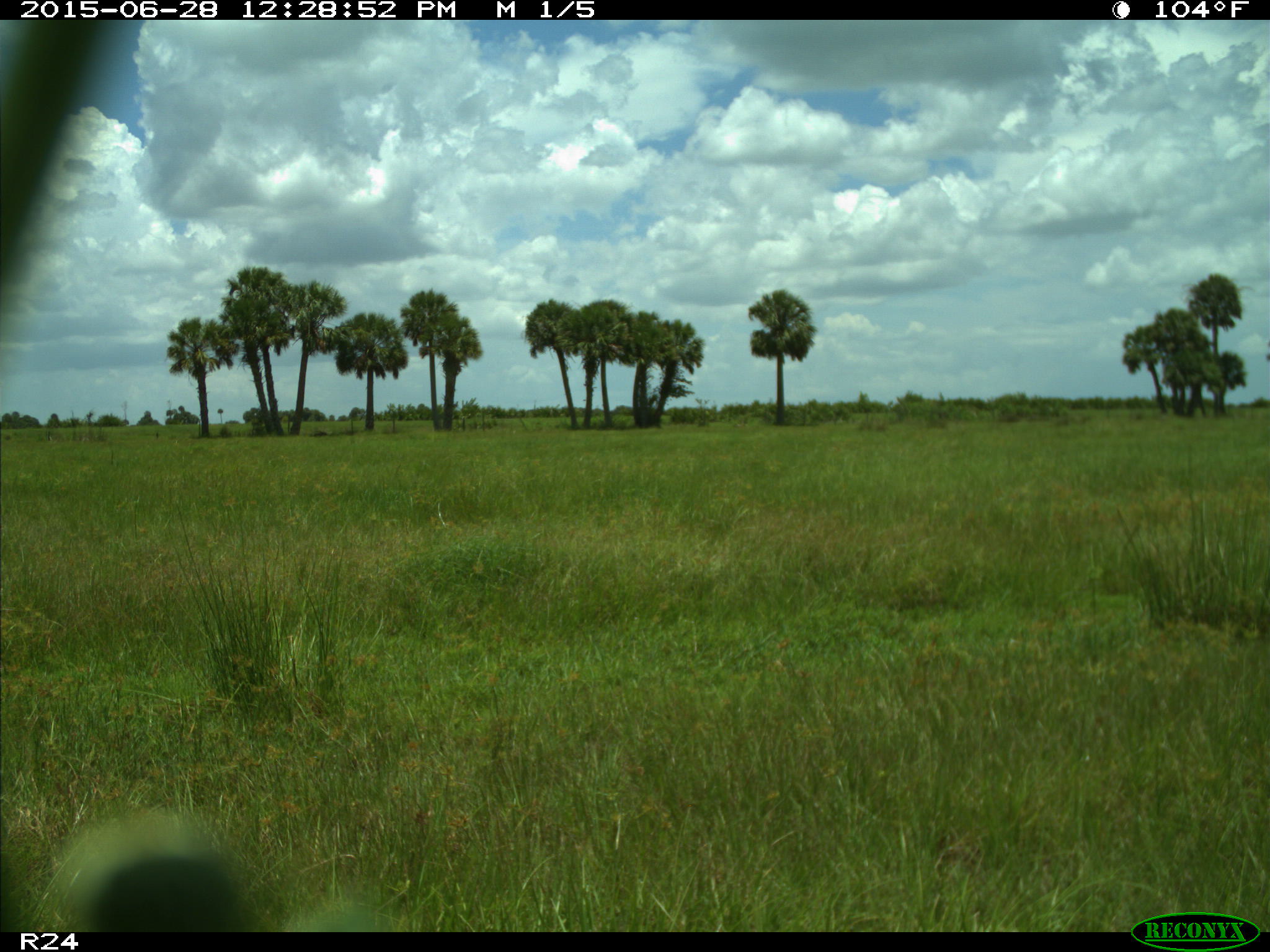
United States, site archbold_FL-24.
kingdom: Animalia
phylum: Chordata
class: Mammalia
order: Artiodactyla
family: Bovidae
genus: Bos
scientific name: Bos taurus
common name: domestic cow